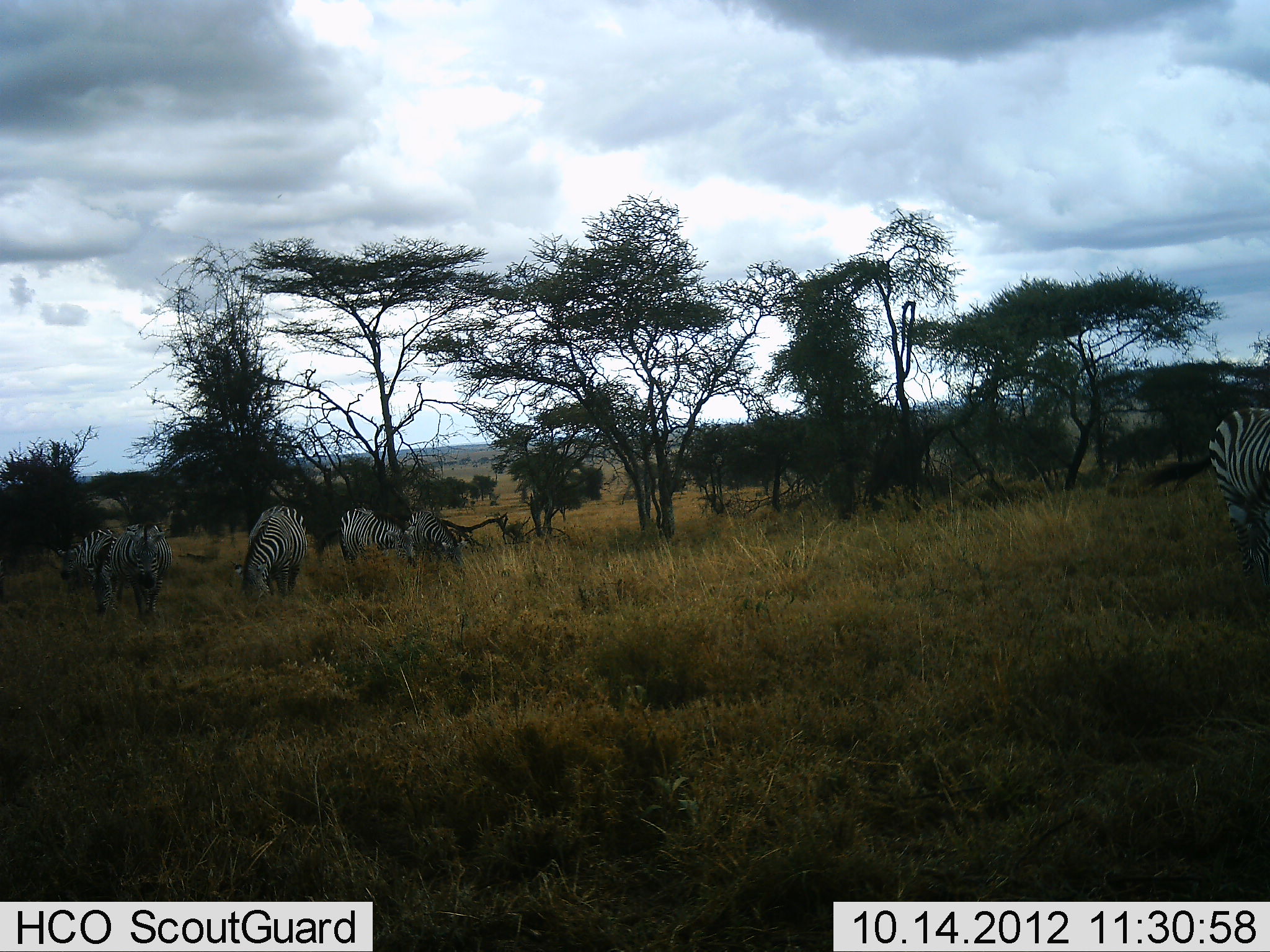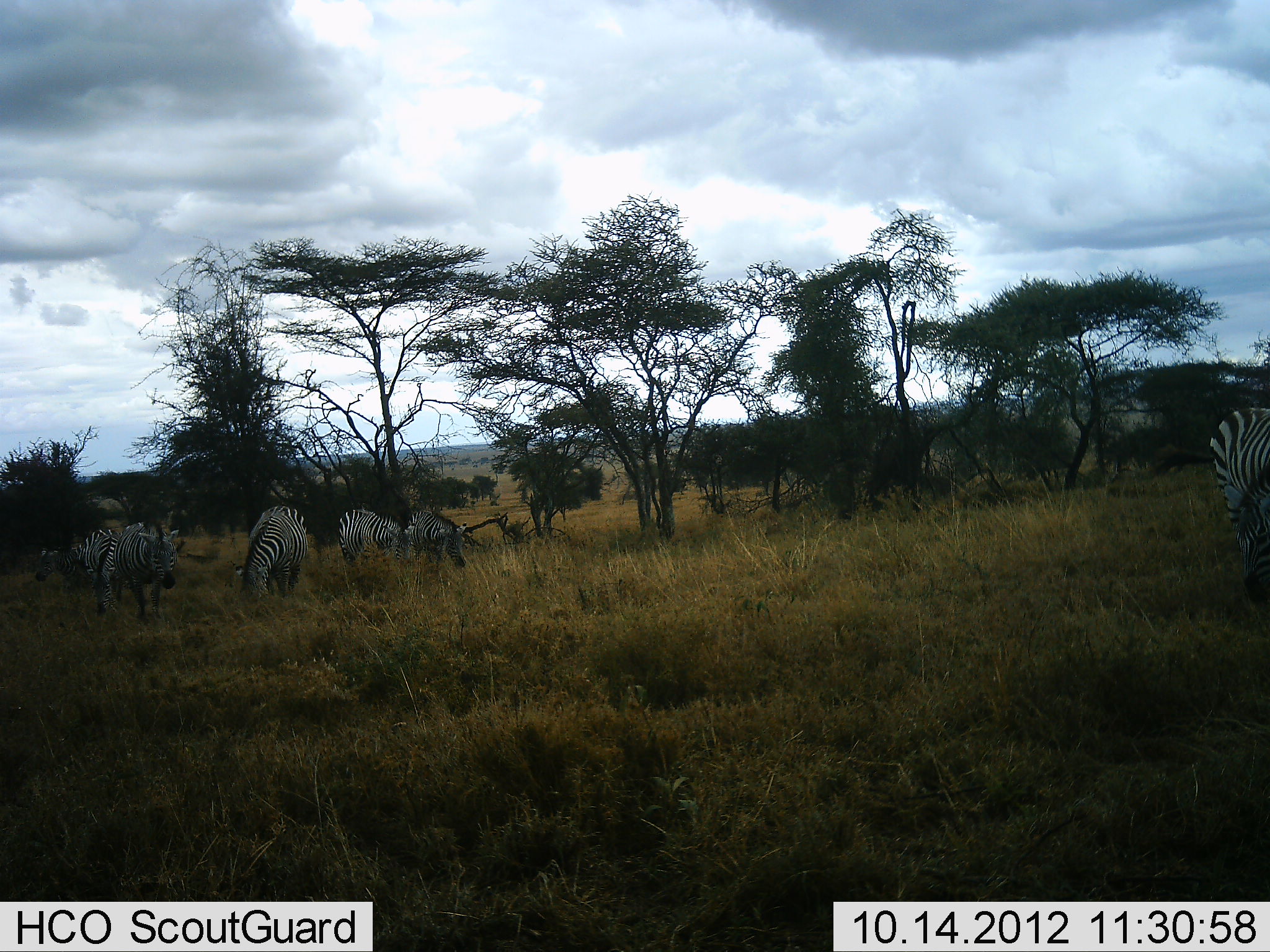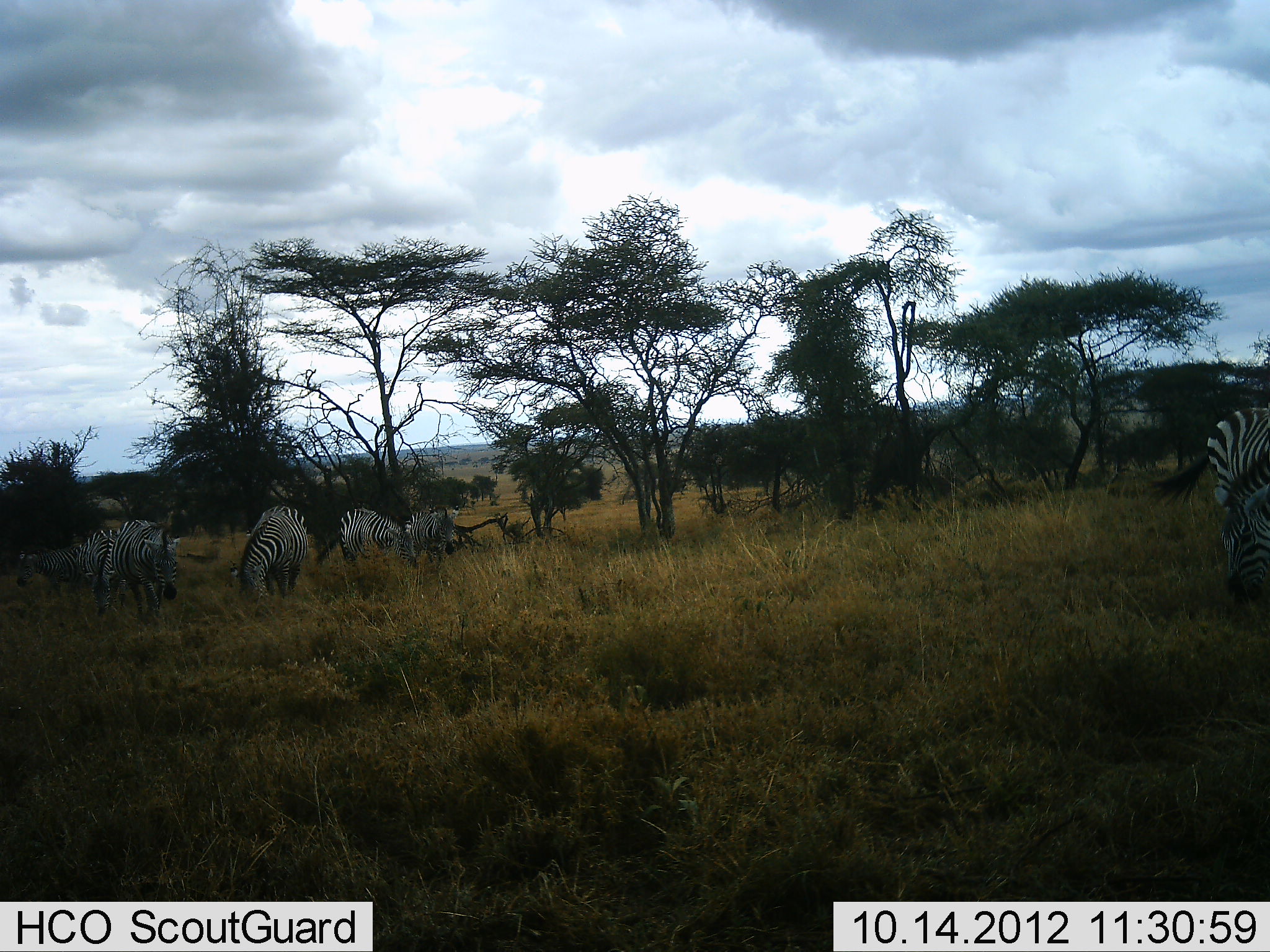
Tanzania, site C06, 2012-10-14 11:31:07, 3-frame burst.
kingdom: Animalia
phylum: Chordata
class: Mammalia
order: Perissodactyla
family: Equidae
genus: Equus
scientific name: Equus quagga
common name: plains zebra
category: zebra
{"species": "zebra (plains zebra) (Equus quagga)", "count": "6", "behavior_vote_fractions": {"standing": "70%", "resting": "0%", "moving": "10%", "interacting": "0%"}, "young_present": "0%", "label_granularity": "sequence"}